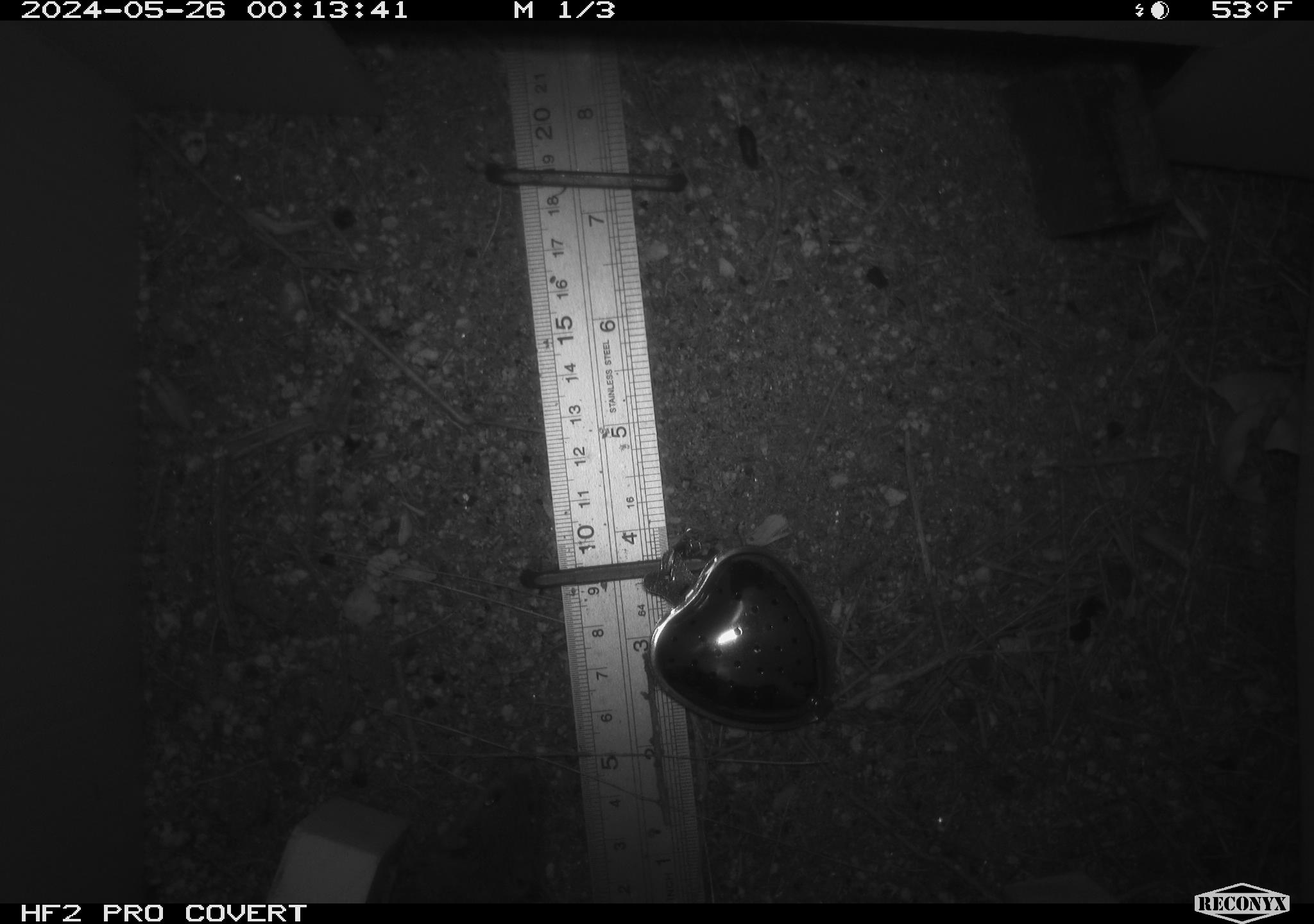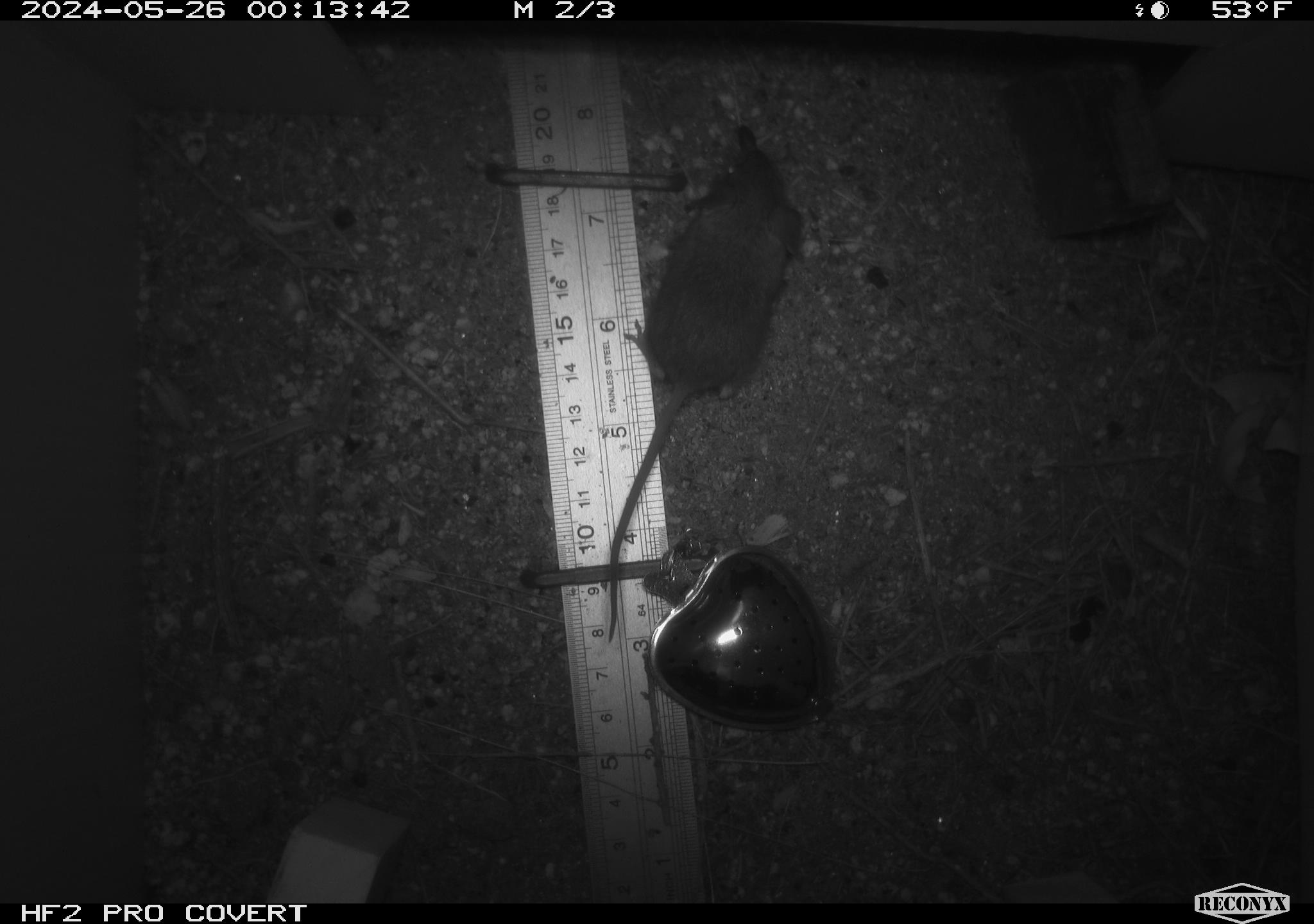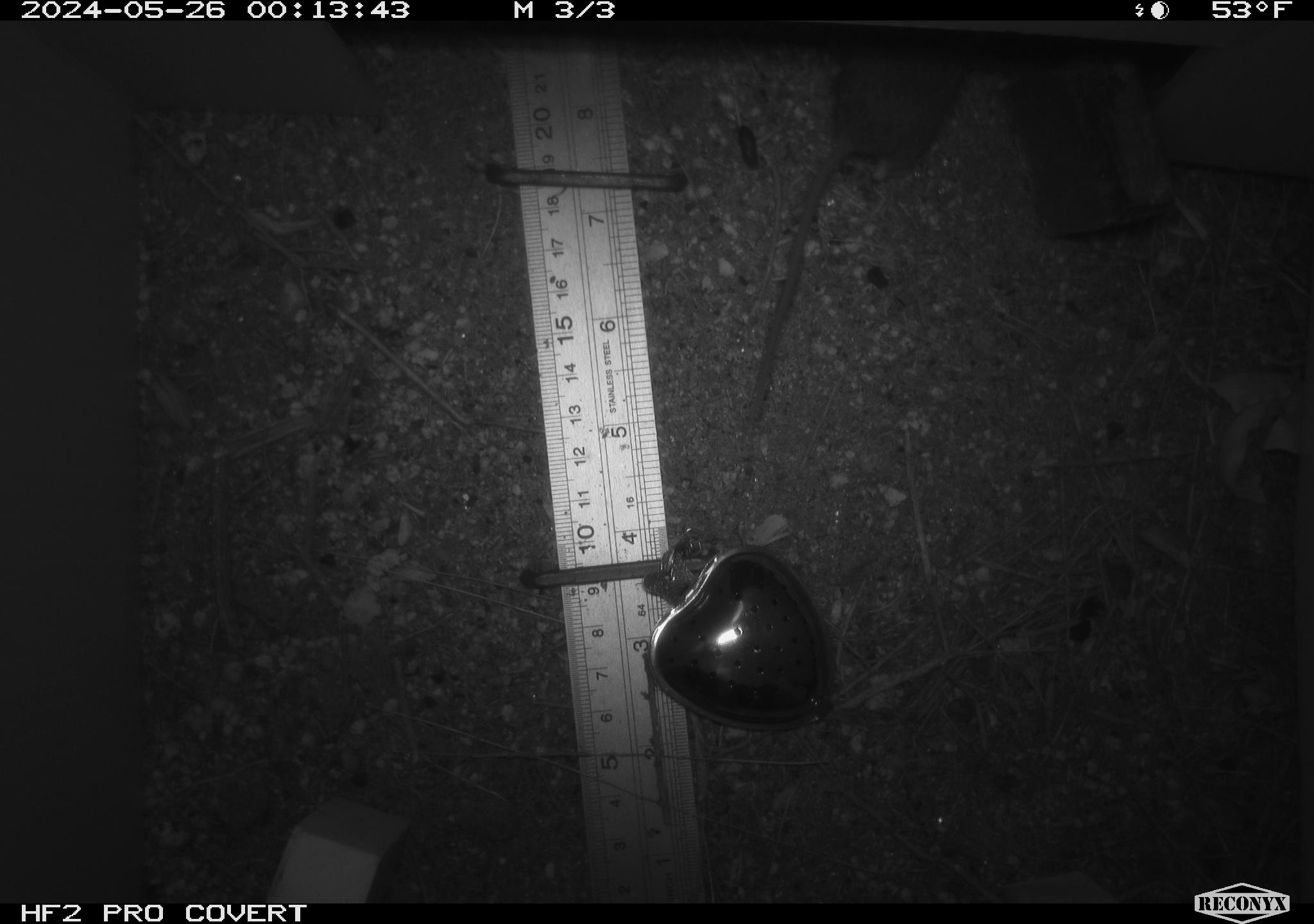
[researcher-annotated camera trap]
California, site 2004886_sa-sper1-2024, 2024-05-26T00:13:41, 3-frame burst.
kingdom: Animalia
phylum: Chordata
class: Mammalia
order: Rodentia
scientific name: Rodentia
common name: mouse species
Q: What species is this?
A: Mouse species (Rodentia).